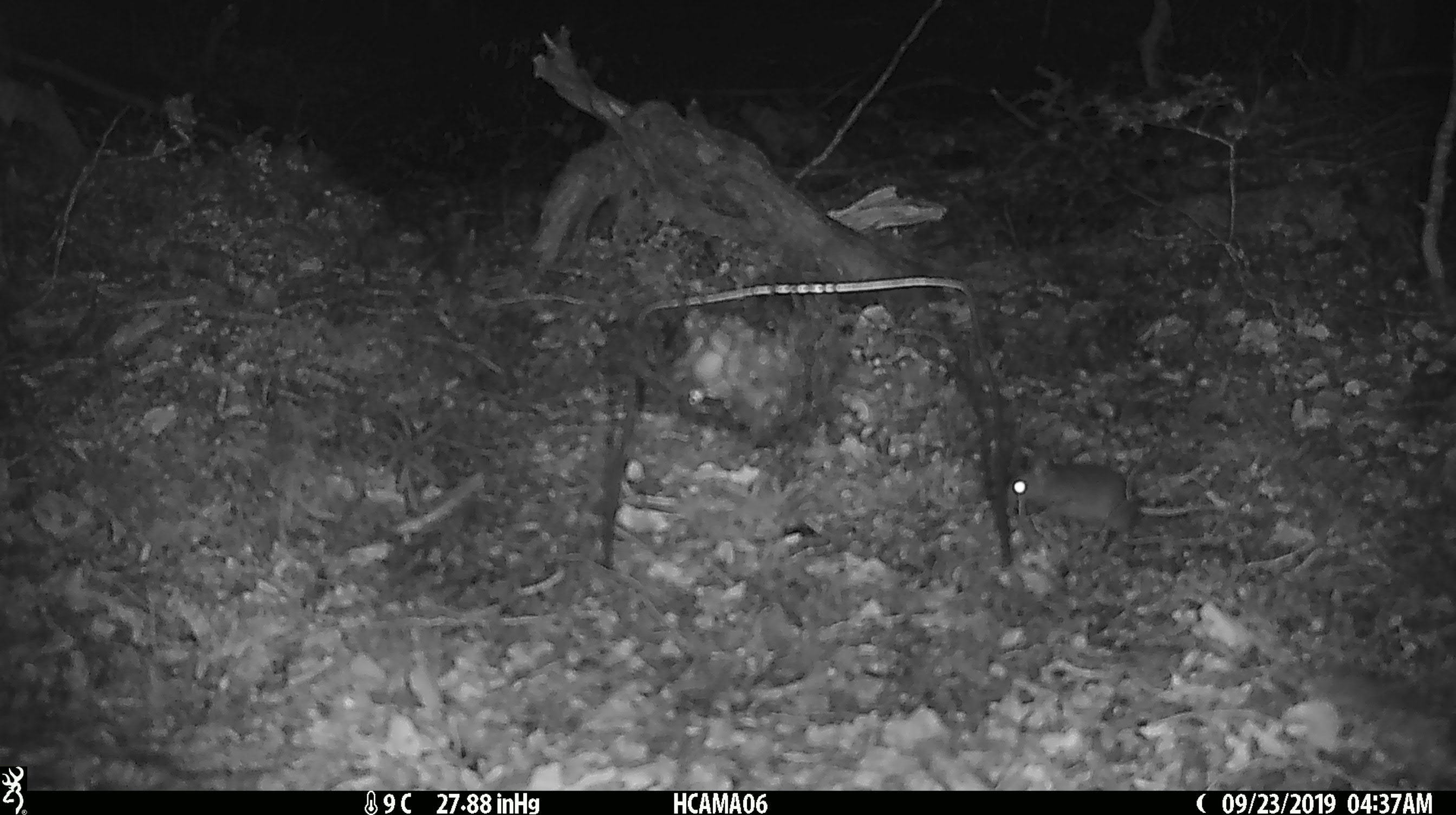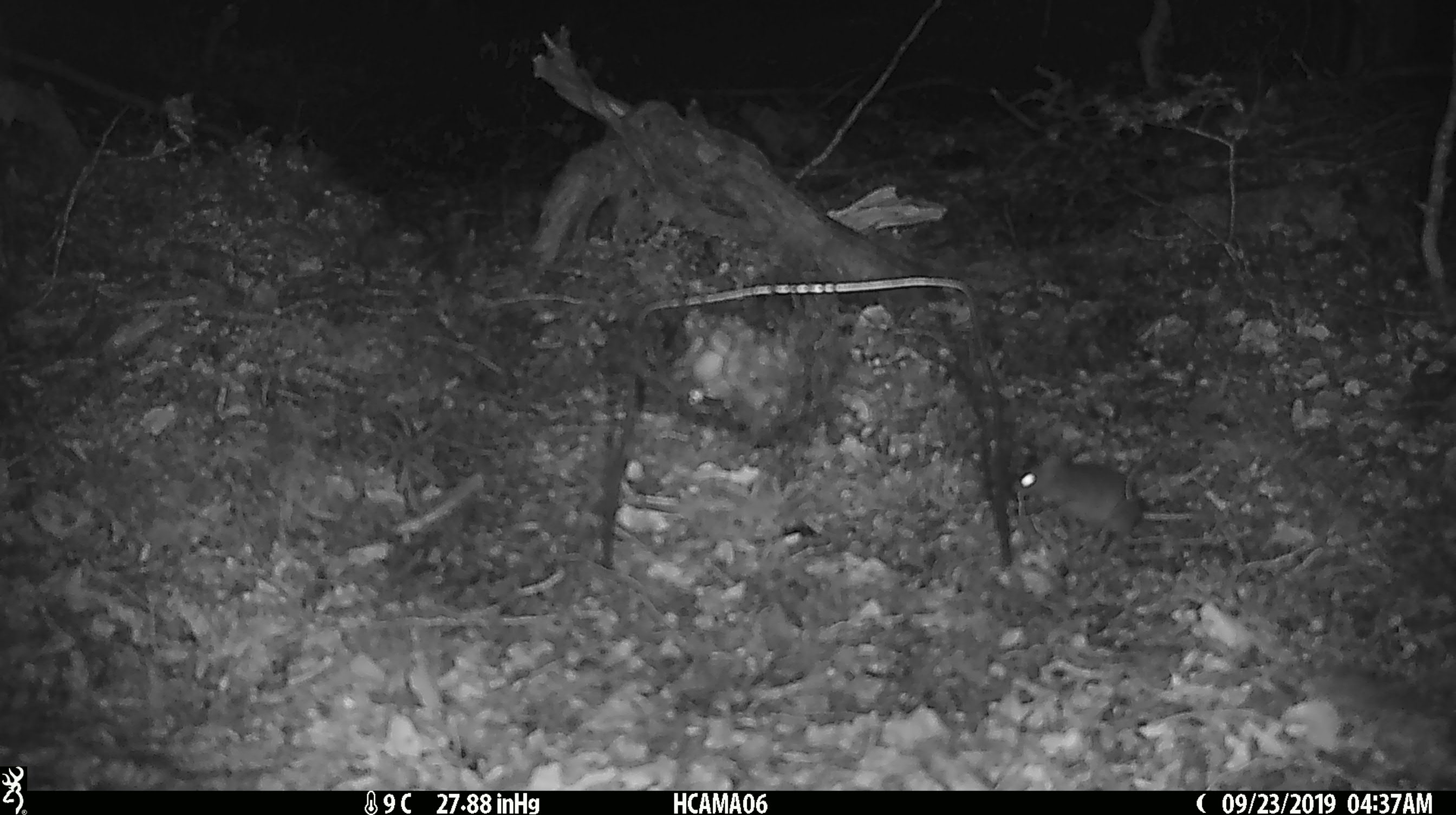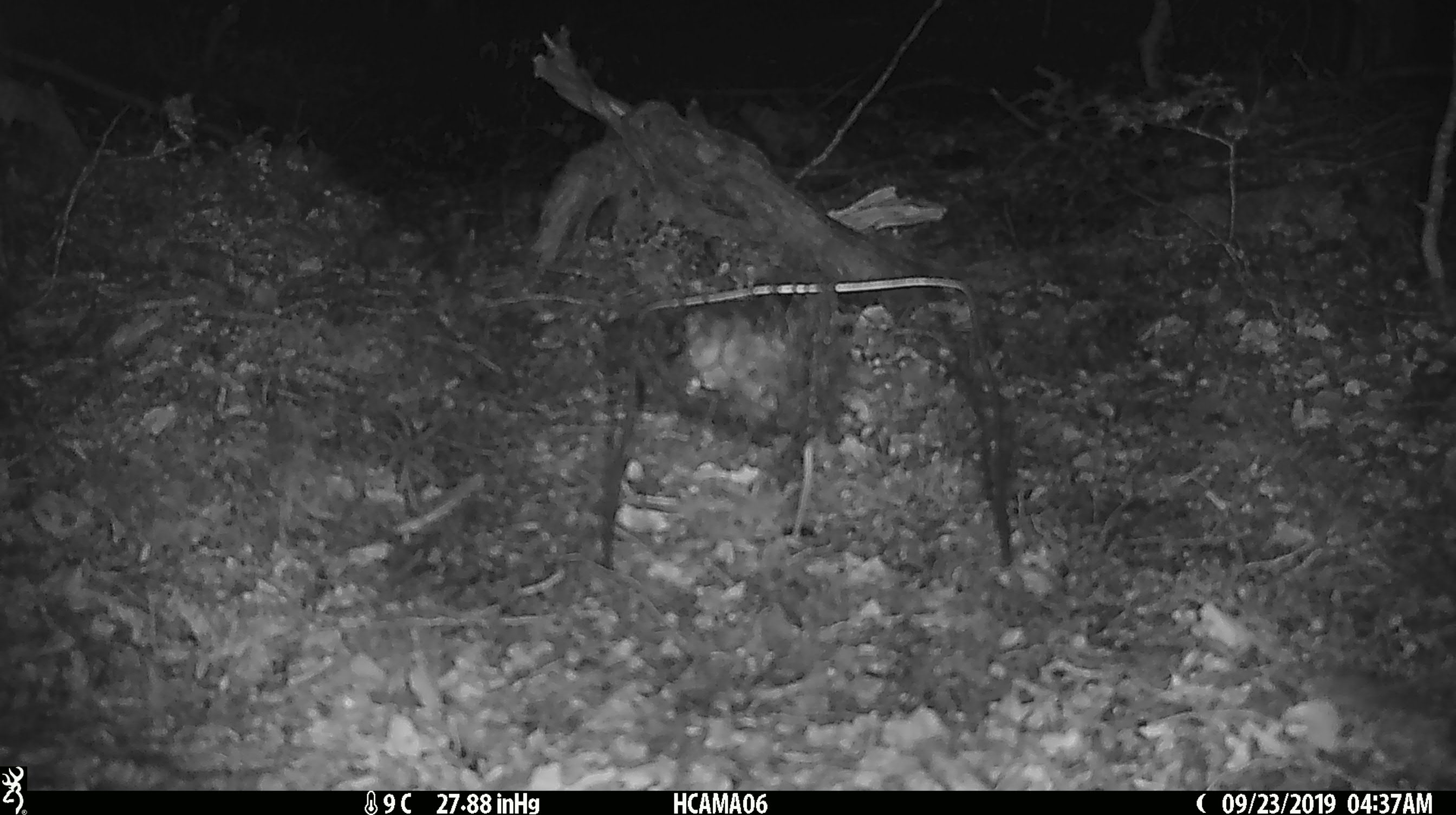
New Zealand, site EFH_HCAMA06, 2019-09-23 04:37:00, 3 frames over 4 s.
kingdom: Animalia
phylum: Chordata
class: Mammalia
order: Rodentia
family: Muridae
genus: Mus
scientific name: Mus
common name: mouse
Mouse (Mus).